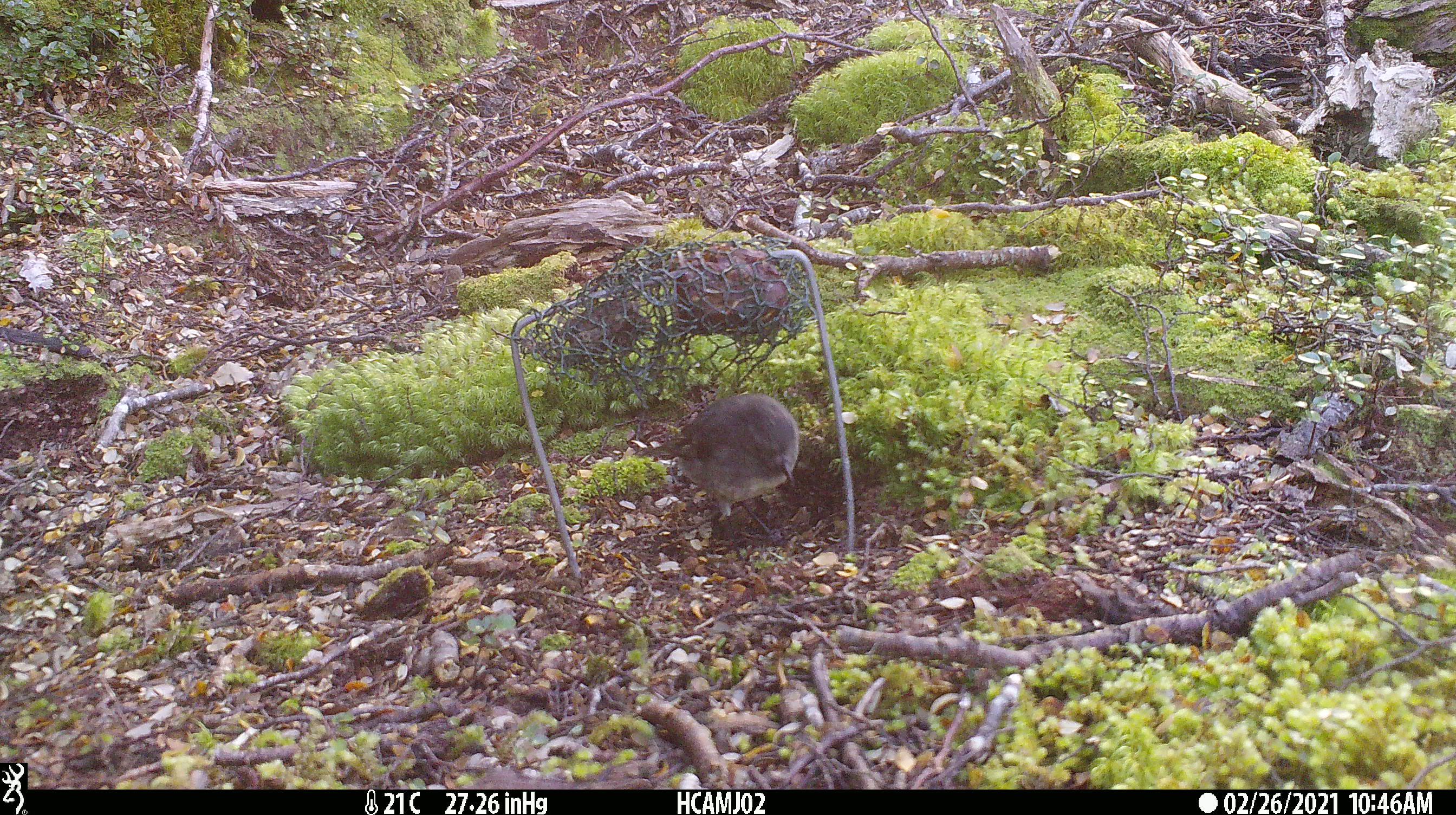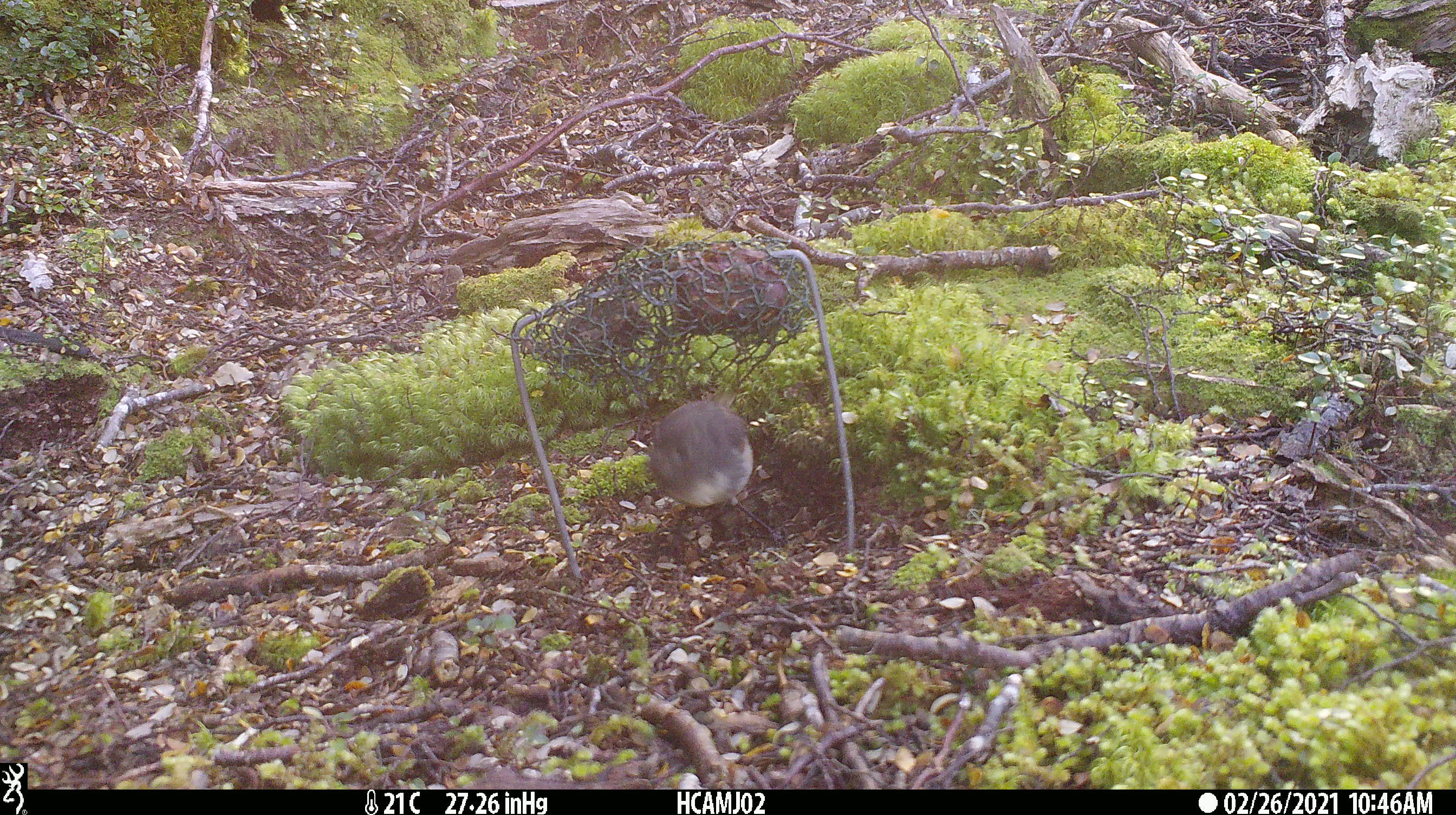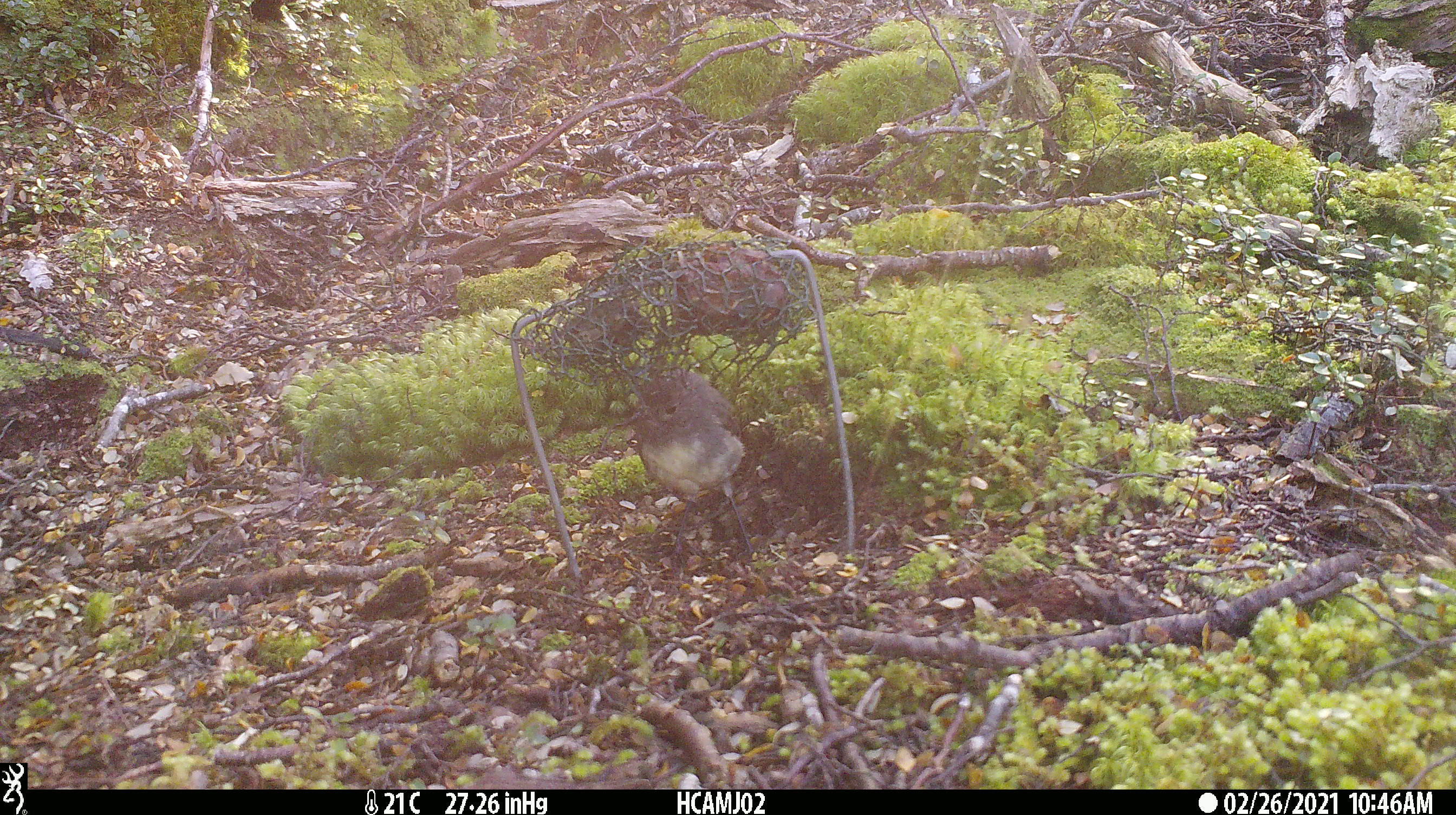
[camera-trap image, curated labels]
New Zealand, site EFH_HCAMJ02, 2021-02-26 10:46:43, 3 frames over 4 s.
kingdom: Animalia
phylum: Chordata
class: Aves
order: Passeriformes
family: Petroicidae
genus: Petroica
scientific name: Petroica australis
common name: new zealand robin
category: robin